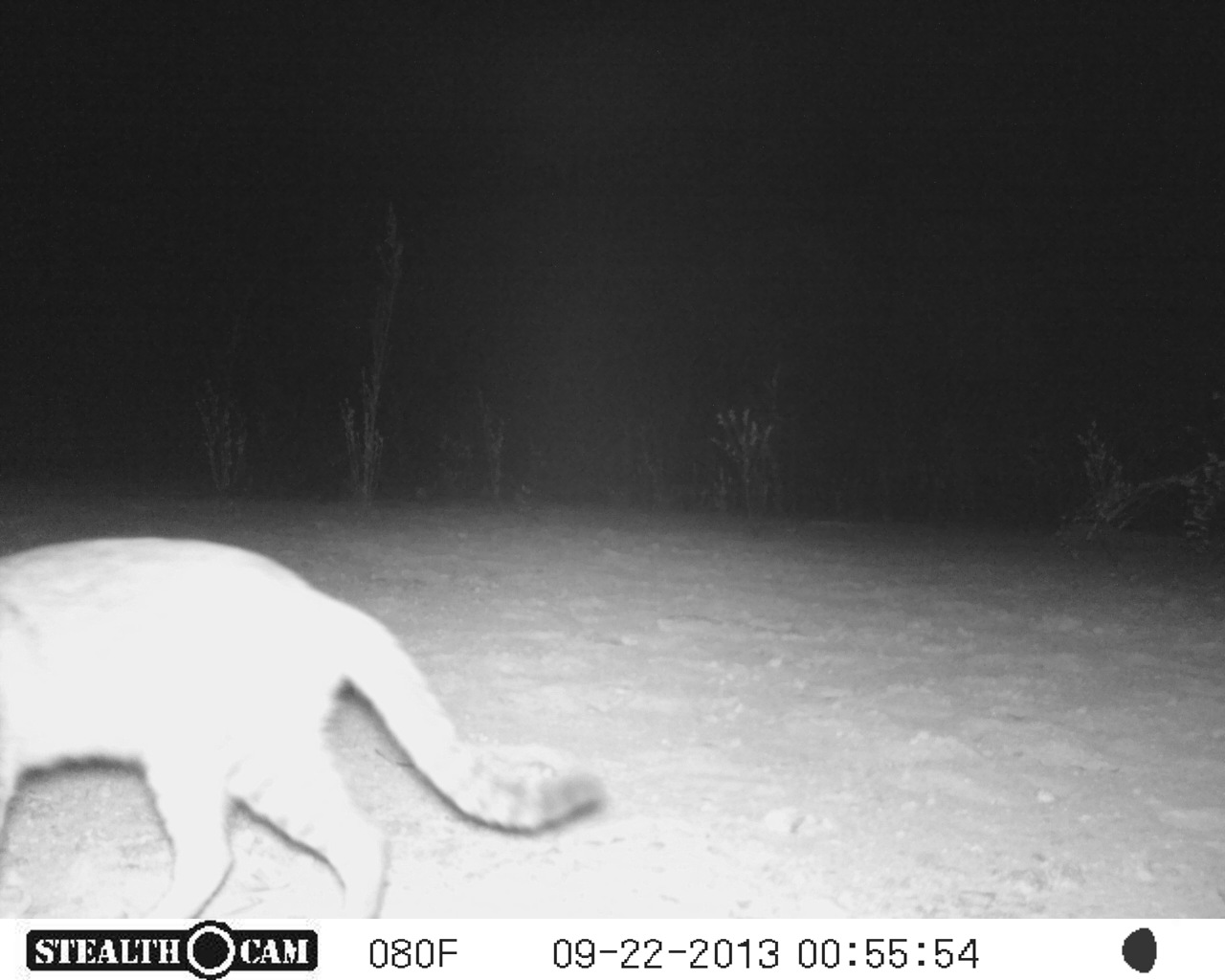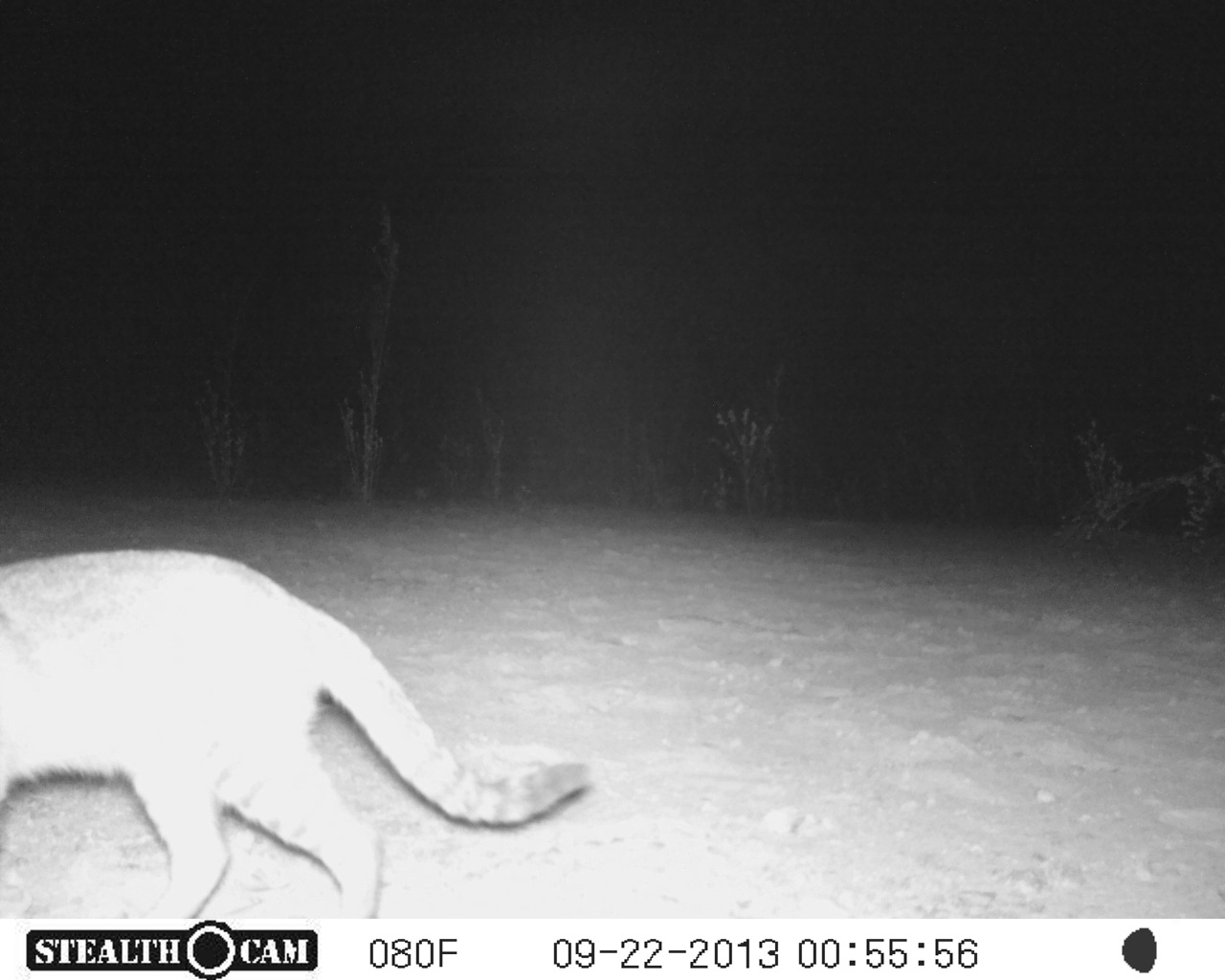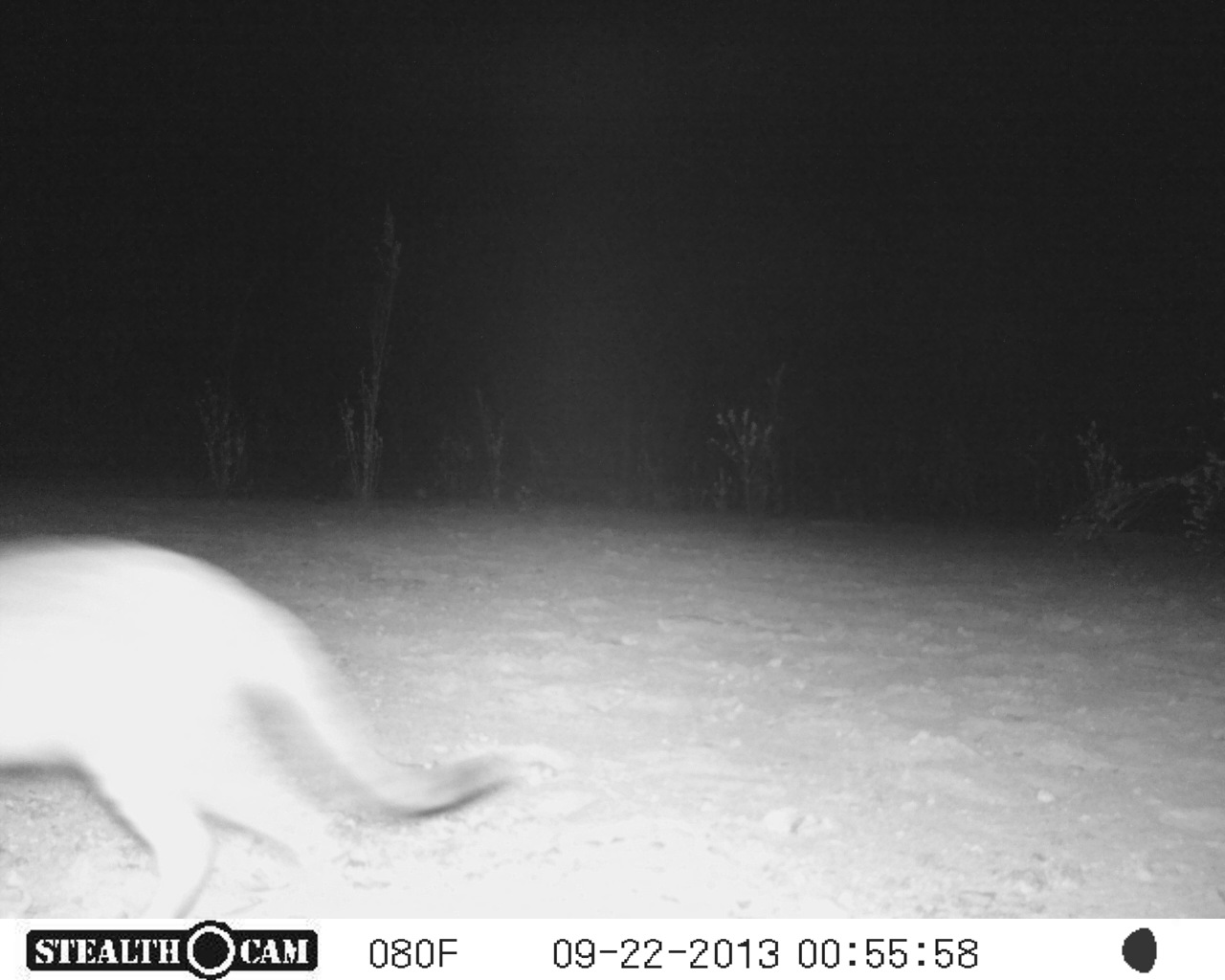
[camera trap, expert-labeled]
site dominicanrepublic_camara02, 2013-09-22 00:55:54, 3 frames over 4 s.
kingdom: Animalia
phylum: Chordata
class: Mammalia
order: Carnivora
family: Felidae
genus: Felis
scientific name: Felis catus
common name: cat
Cat (Felis catus).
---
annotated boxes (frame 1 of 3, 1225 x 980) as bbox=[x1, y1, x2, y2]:
cat: bbox=[0, 534, 611, 912]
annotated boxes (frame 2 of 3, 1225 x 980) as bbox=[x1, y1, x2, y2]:
cat: bbox=[0, 545, 591, 925]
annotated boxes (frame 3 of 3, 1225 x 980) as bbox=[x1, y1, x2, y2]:
cat: bbox=[0, 532, 511, 935]